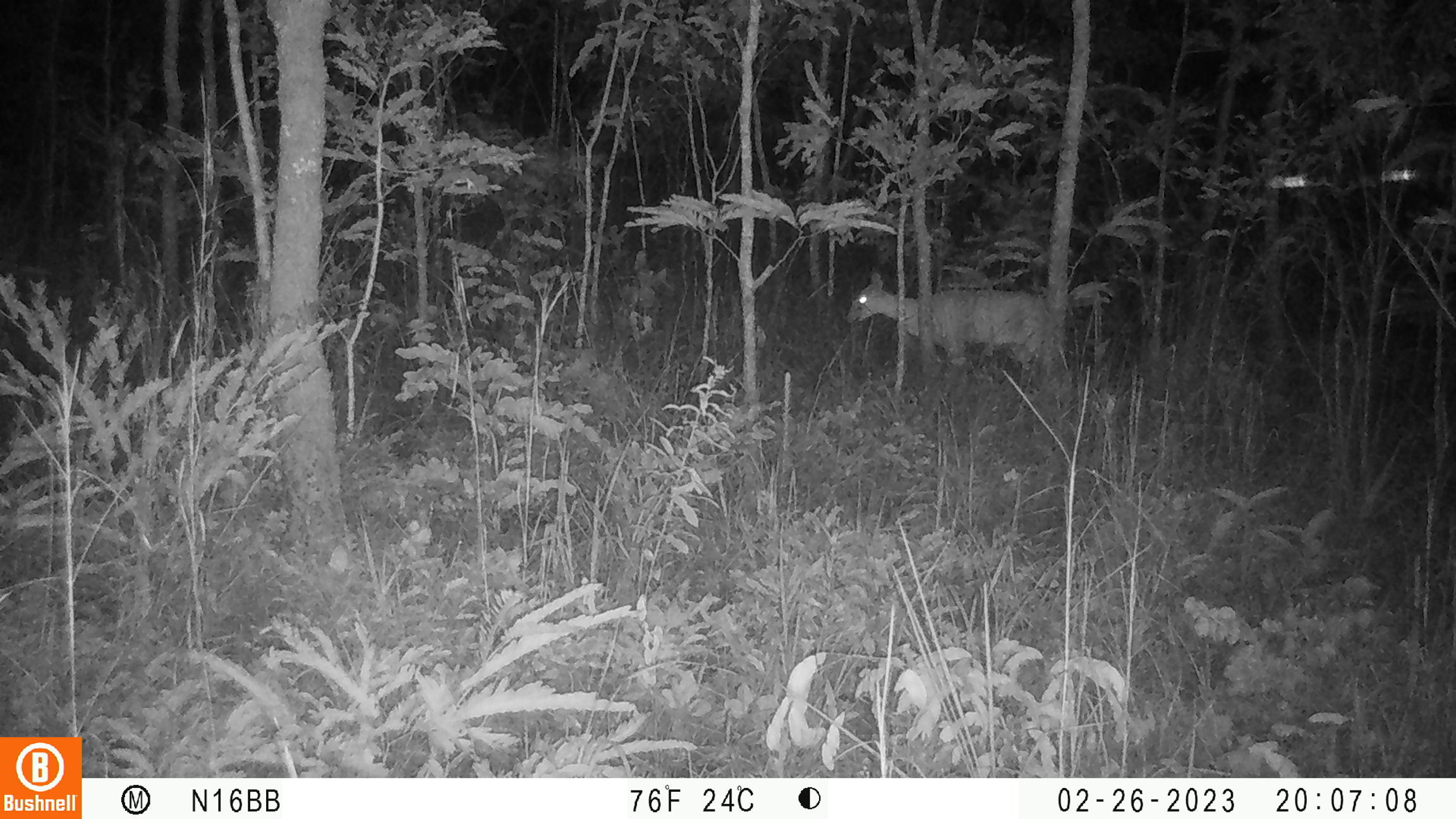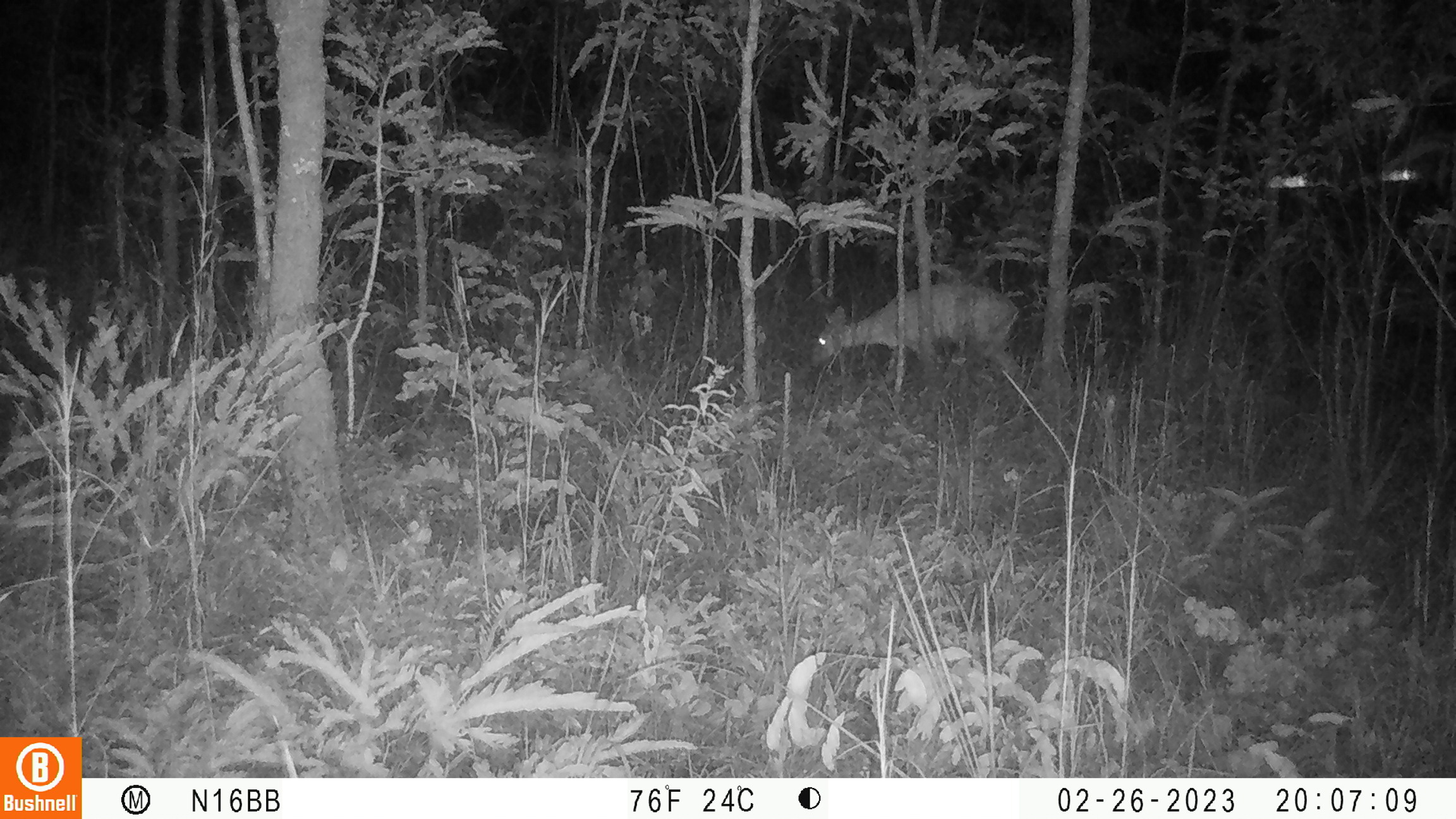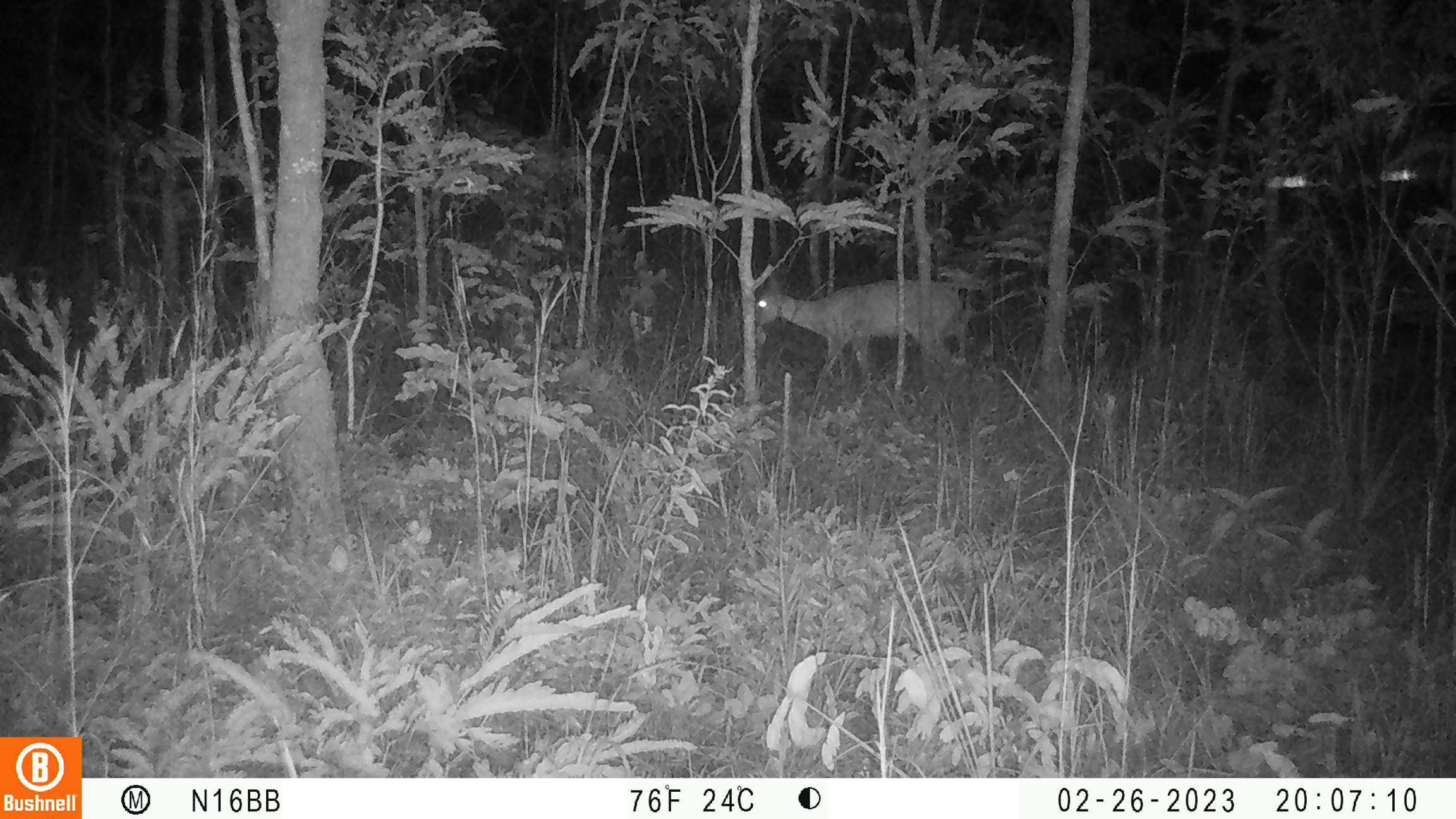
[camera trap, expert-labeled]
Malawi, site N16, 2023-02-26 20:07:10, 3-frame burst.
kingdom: Animalia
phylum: Chordata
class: Mammalia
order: Artiodactyla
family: Bovidae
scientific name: Antilopinae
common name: small antelope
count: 1